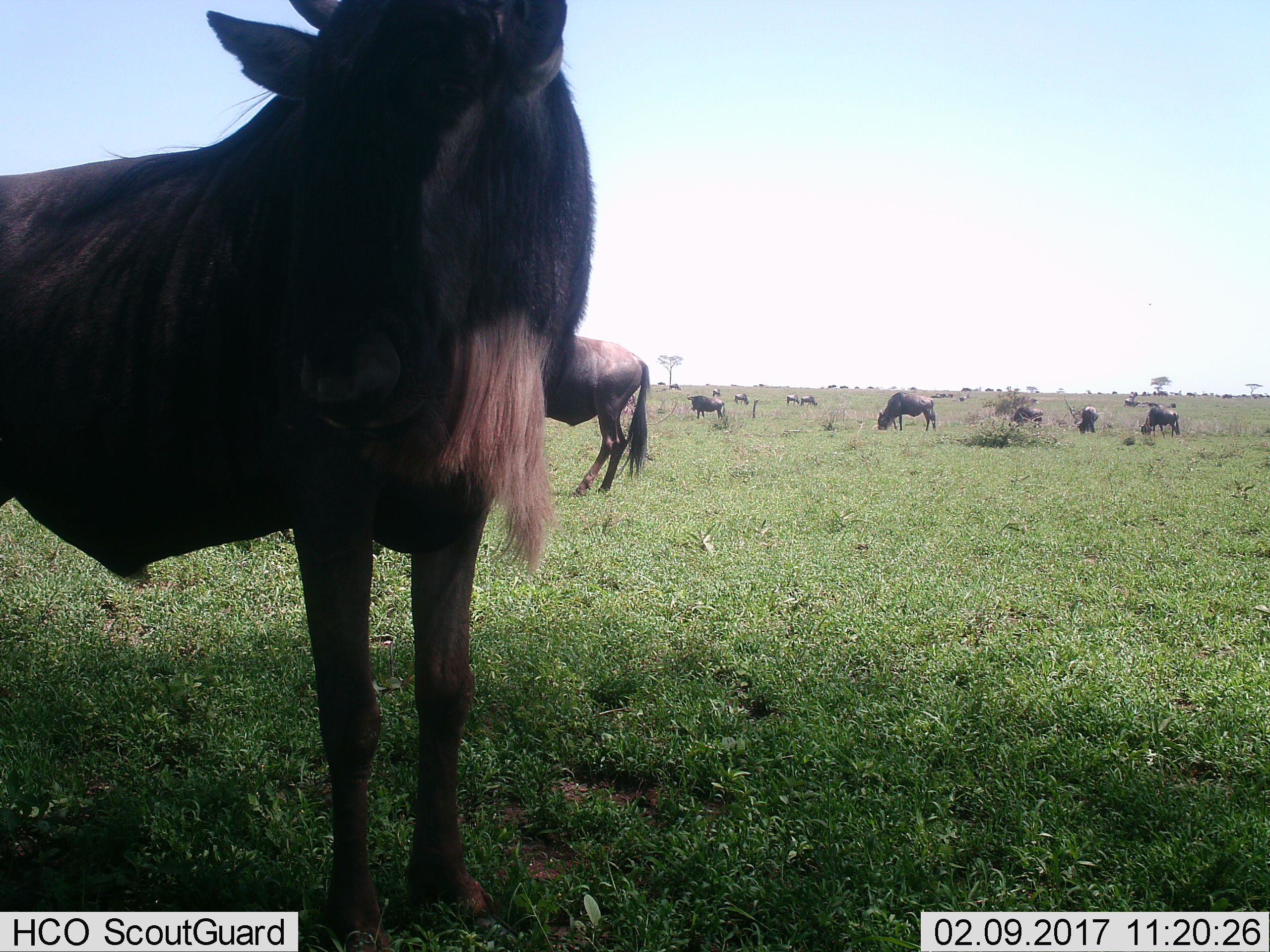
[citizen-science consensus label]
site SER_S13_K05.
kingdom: Animalia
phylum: Chordata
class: Mammalia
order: Artiodactyla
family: Bovidae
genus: Connochaetes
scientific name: Connochaetes taurinus taurinus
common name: blue wildebeest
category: wildebeestblue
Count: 11-50.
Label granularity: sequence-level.